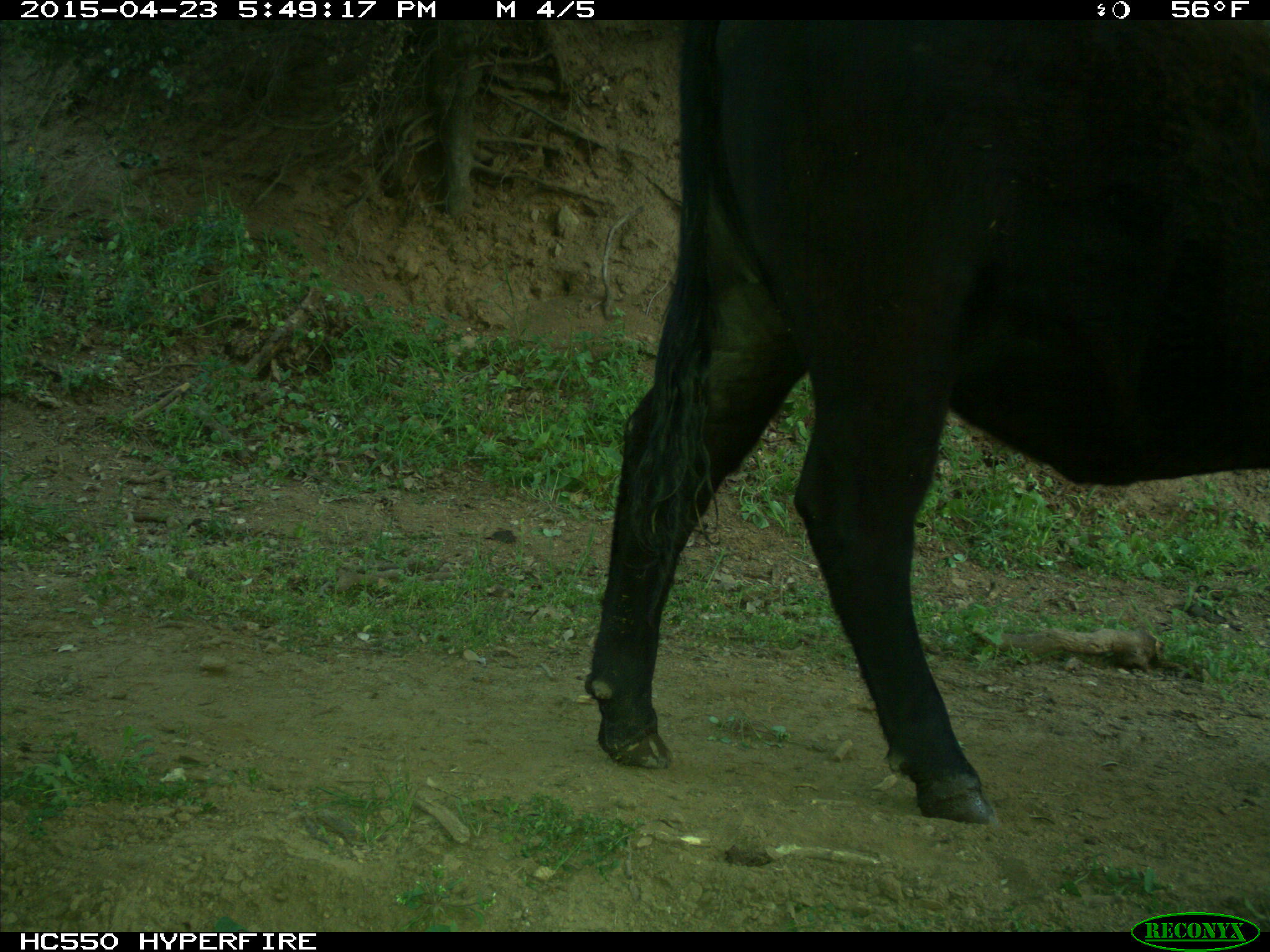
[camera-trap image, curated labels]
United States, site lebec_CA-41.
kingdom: Animalia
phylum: Chordata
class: Mammalia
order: Artiodactyla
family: Bovidae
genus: Bos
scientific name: Bos taurus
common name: domestic cow